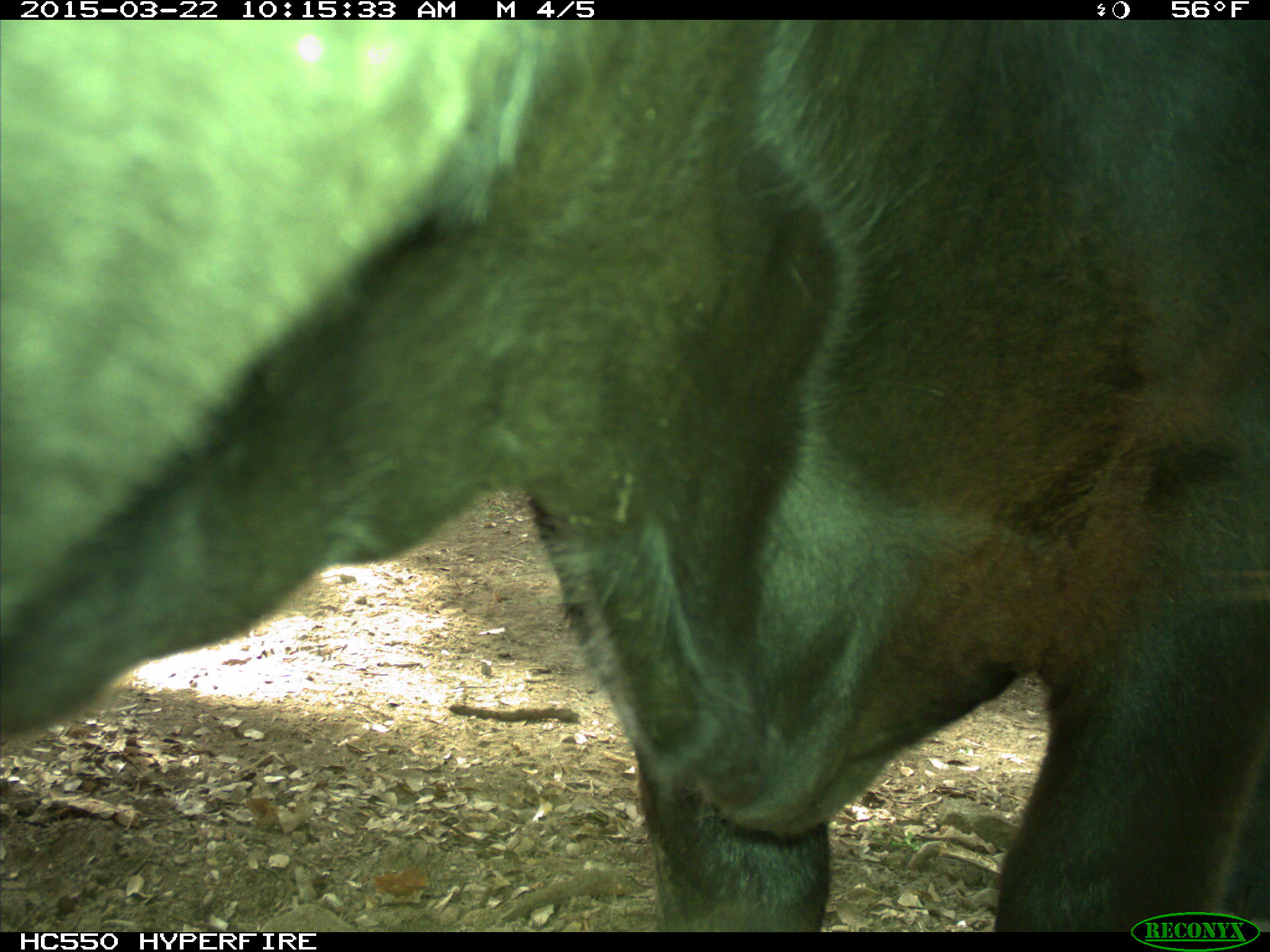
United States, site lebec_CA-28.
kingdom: Animalia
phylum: Chordata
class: Mammalia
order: Artiodactyla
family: Bovidae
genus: Bos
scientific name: Bos taurus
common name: domestic cow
Bos taurus (domestic cow).